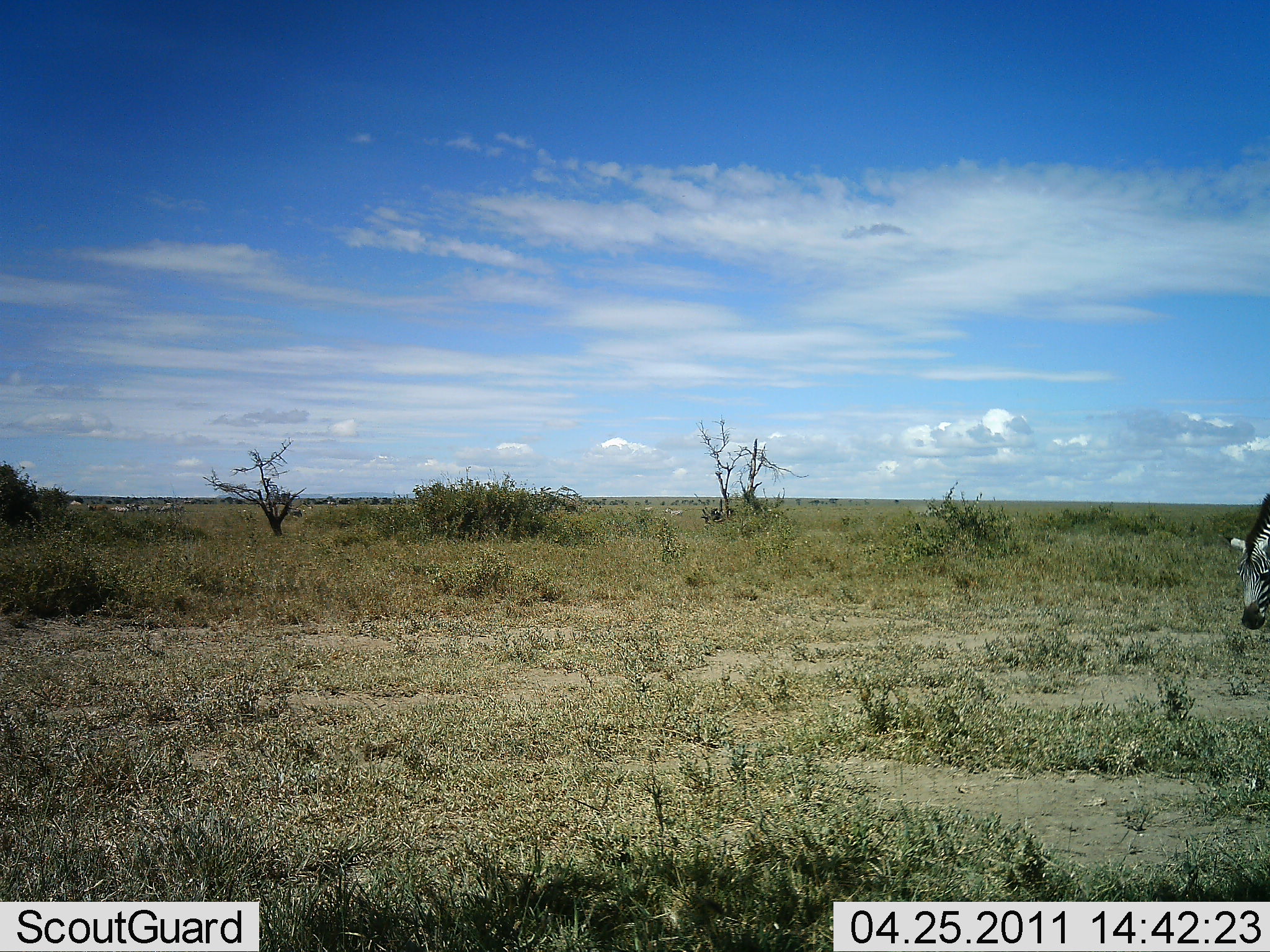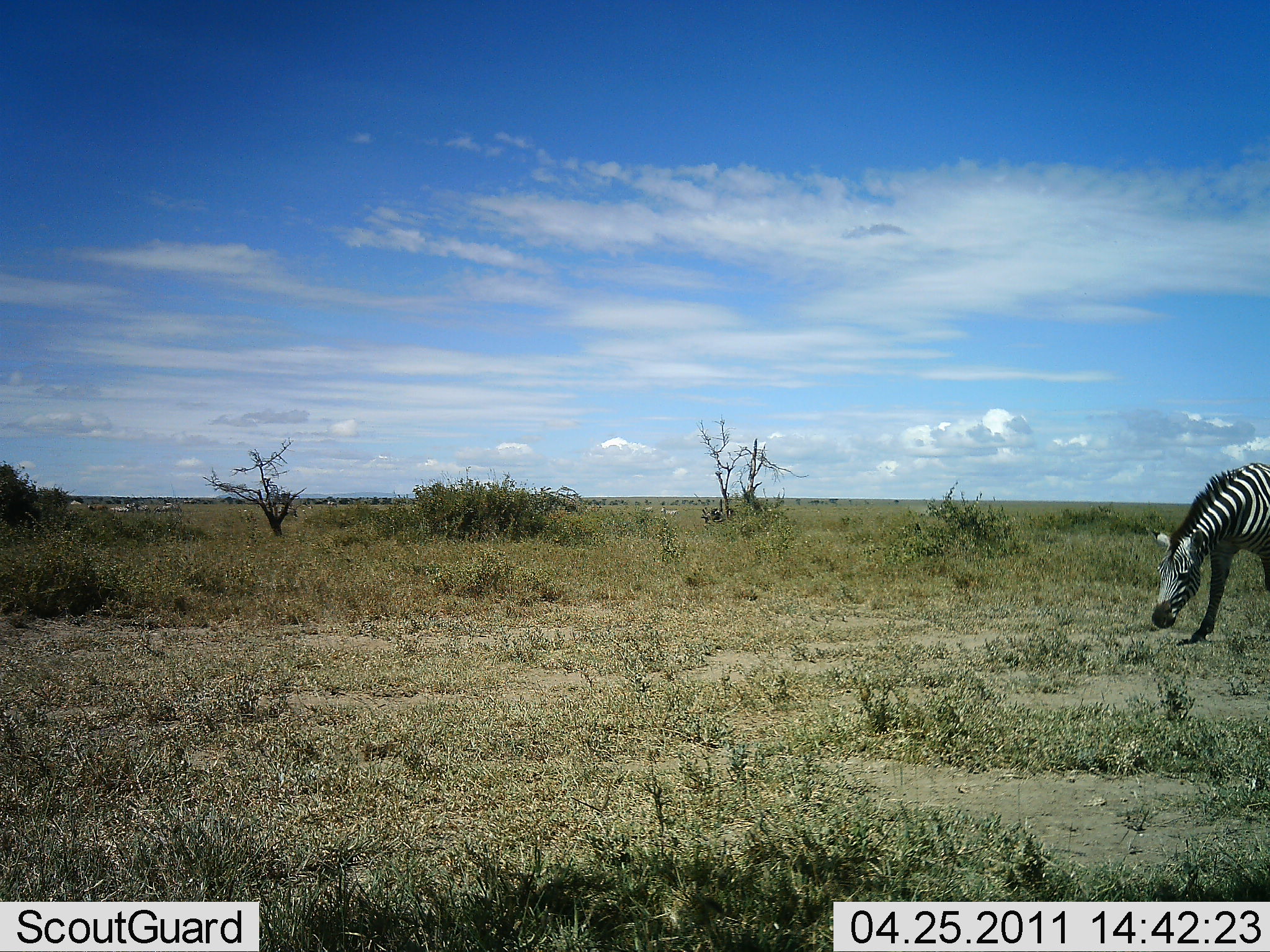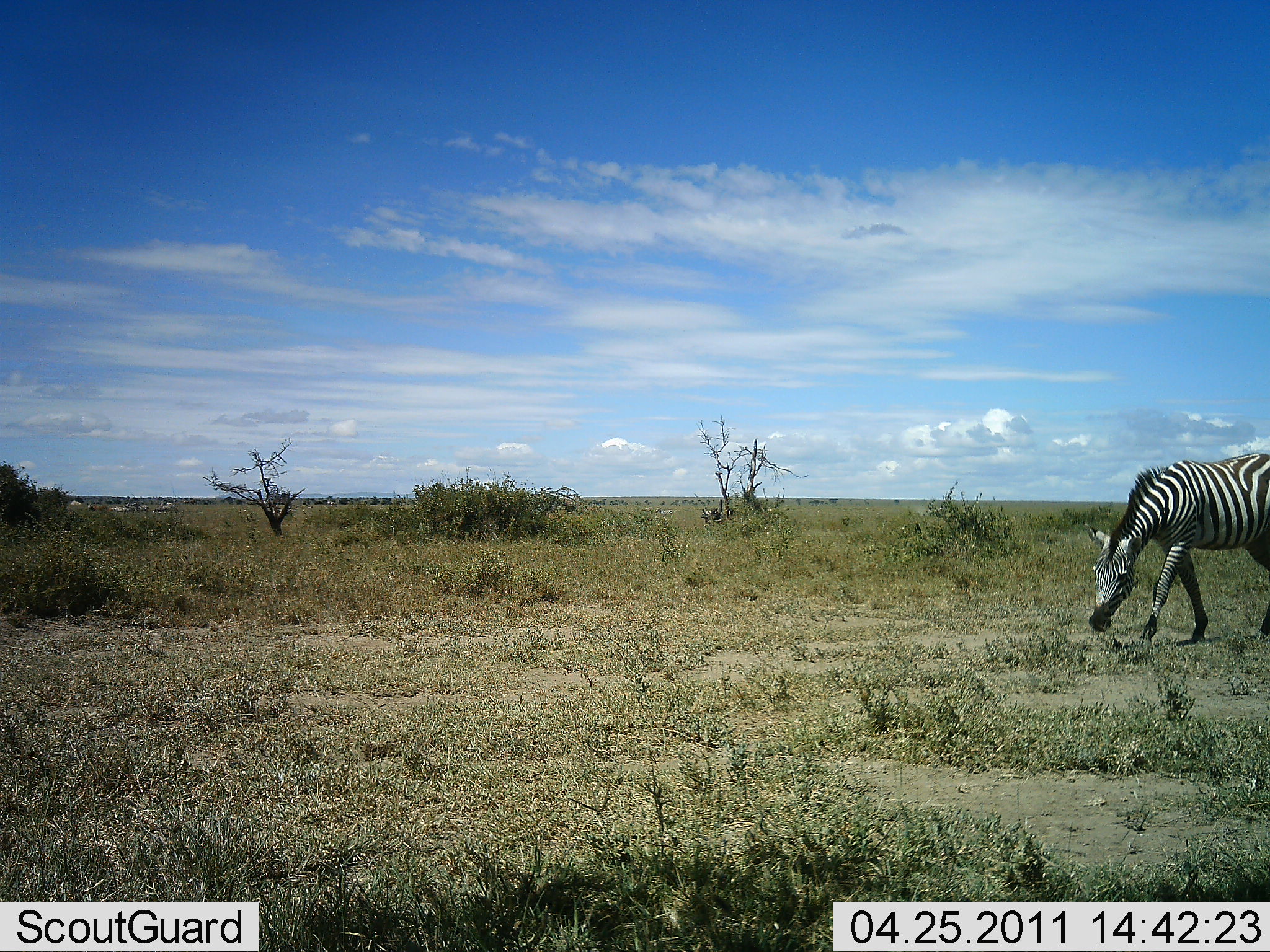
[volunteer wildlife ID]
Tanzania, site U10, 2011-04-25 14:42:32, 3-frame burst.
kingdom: Animalia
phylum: Chordata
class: Mammalia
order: Perissodactyla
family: Equidae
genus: Equus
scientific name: Equus quagga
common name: plains zebra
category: zebra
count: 1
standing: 0%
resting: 0%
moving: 90%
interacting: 0%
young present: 0%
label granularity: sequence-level